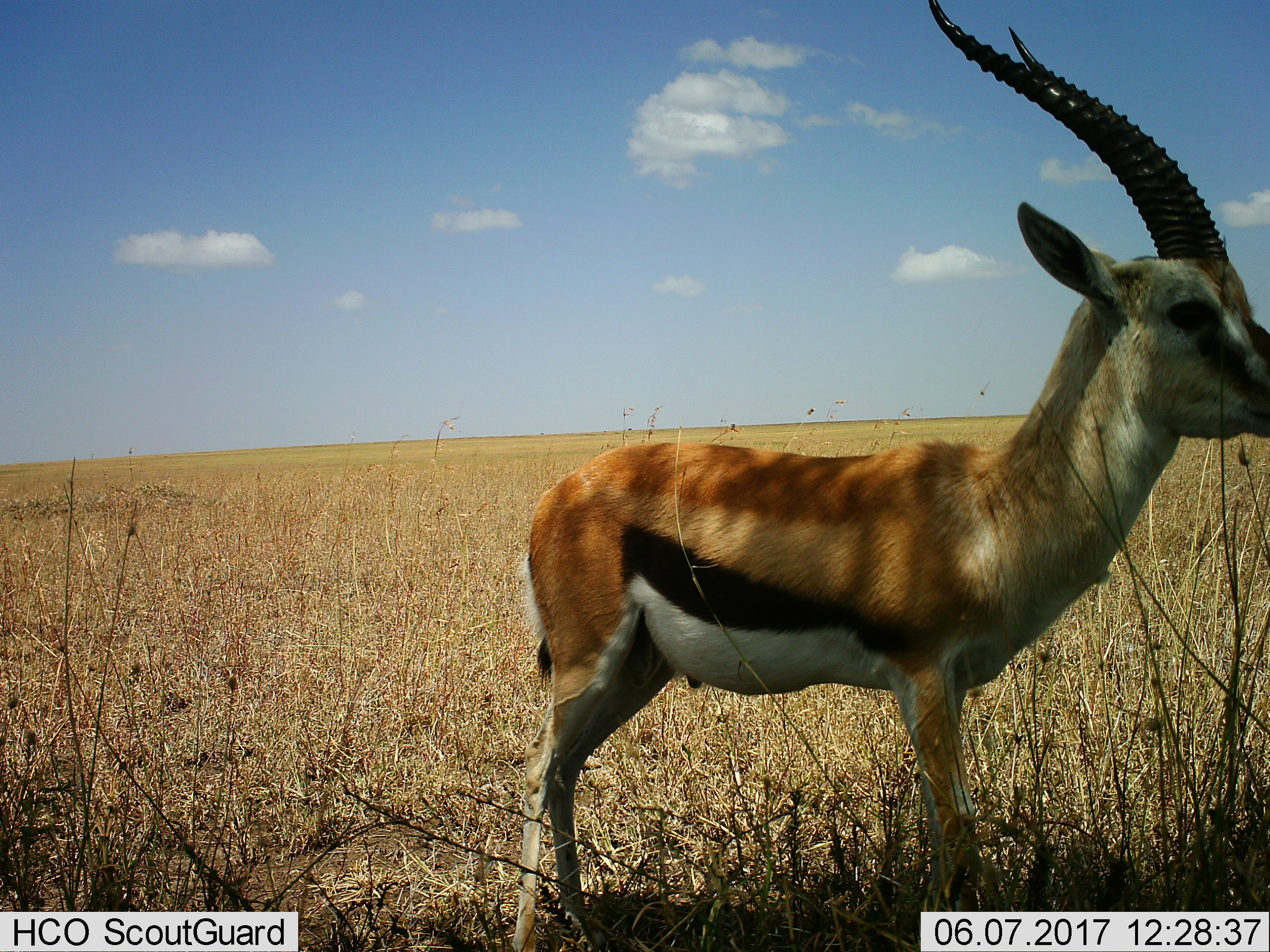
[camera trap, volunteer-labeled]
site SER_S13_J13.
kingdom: Animalia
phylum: Chordata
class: Mammalia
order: Artiodactyla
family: Bovidae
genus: Eudorcas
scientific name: Eudorcas thomsonii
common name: thomson's gazelle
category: gazellethomsons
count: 1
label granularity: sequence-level